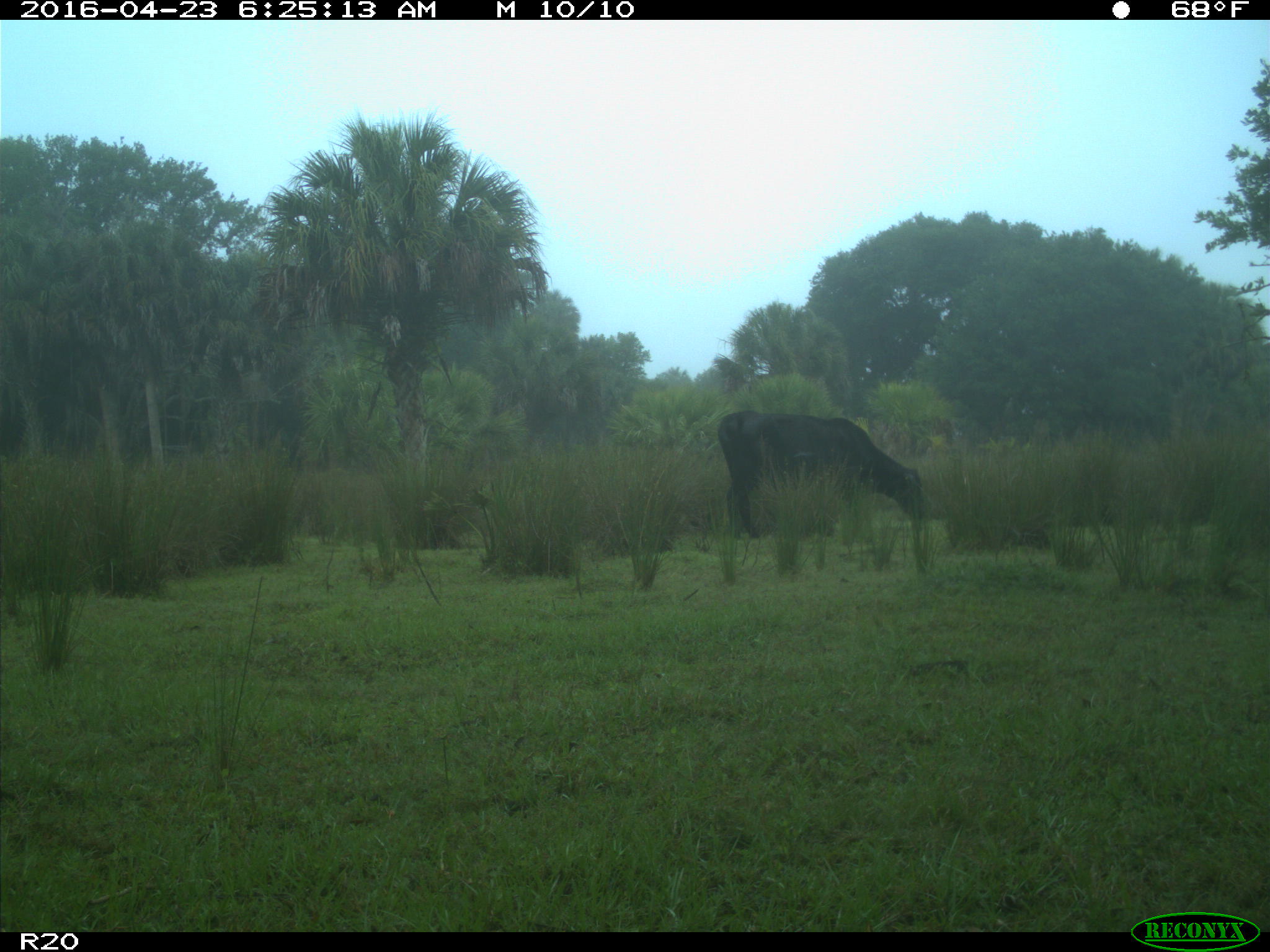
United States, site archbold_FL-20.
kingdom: Animalia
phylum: Chordata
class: Mammalia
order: Artiodactyla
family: Bovidae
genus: Bos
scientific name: Bos taurus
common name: domestic cow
Bos taurus (domestic cow).